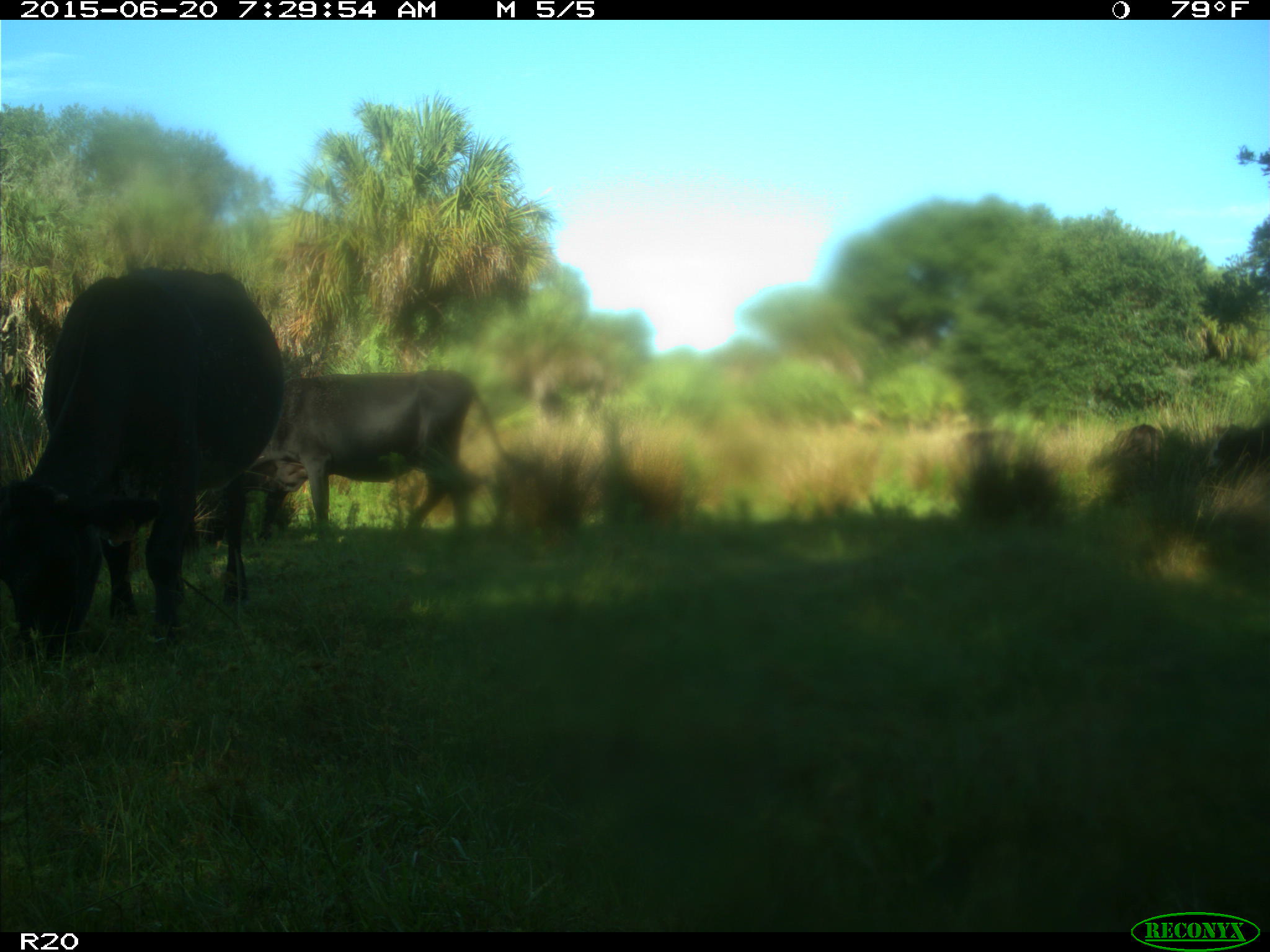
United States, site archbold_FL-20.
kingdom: Animalia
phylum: Chordata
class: Mammalia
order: Artiodactyla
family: Bovidae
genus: Bos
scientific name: Bos taurus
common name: domestic cow